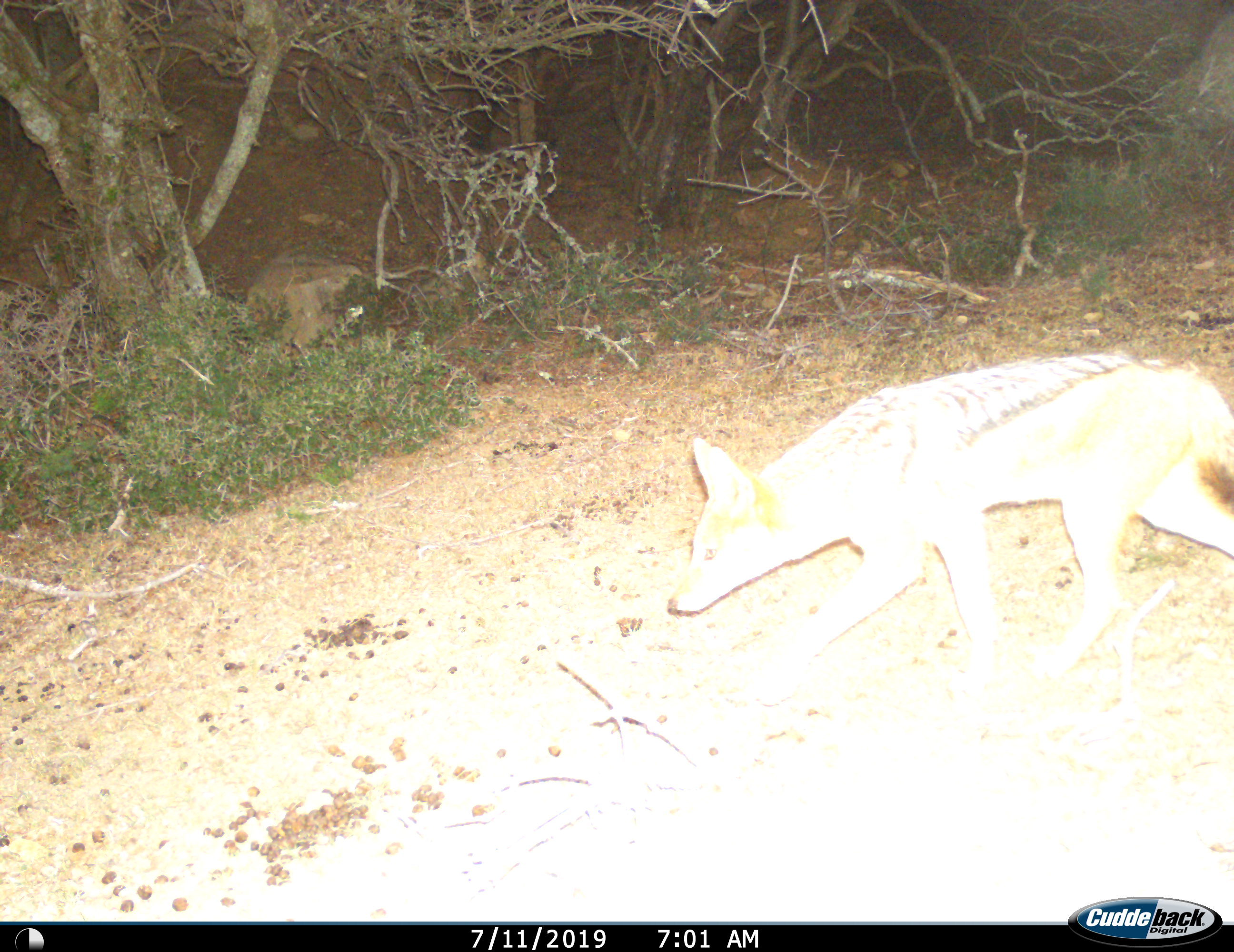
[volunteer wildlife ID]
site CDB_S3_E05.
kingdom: Animalia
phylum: Chordata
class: Mammalia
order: Carnivora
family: Canidae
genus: Lupulella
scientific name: Lupulella mesomelas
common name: black-backed jackal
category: jackalblackbacked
Jackalblackbacked (black-backed jackal) (Lupulella mesomelas), count 1. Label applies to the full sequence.